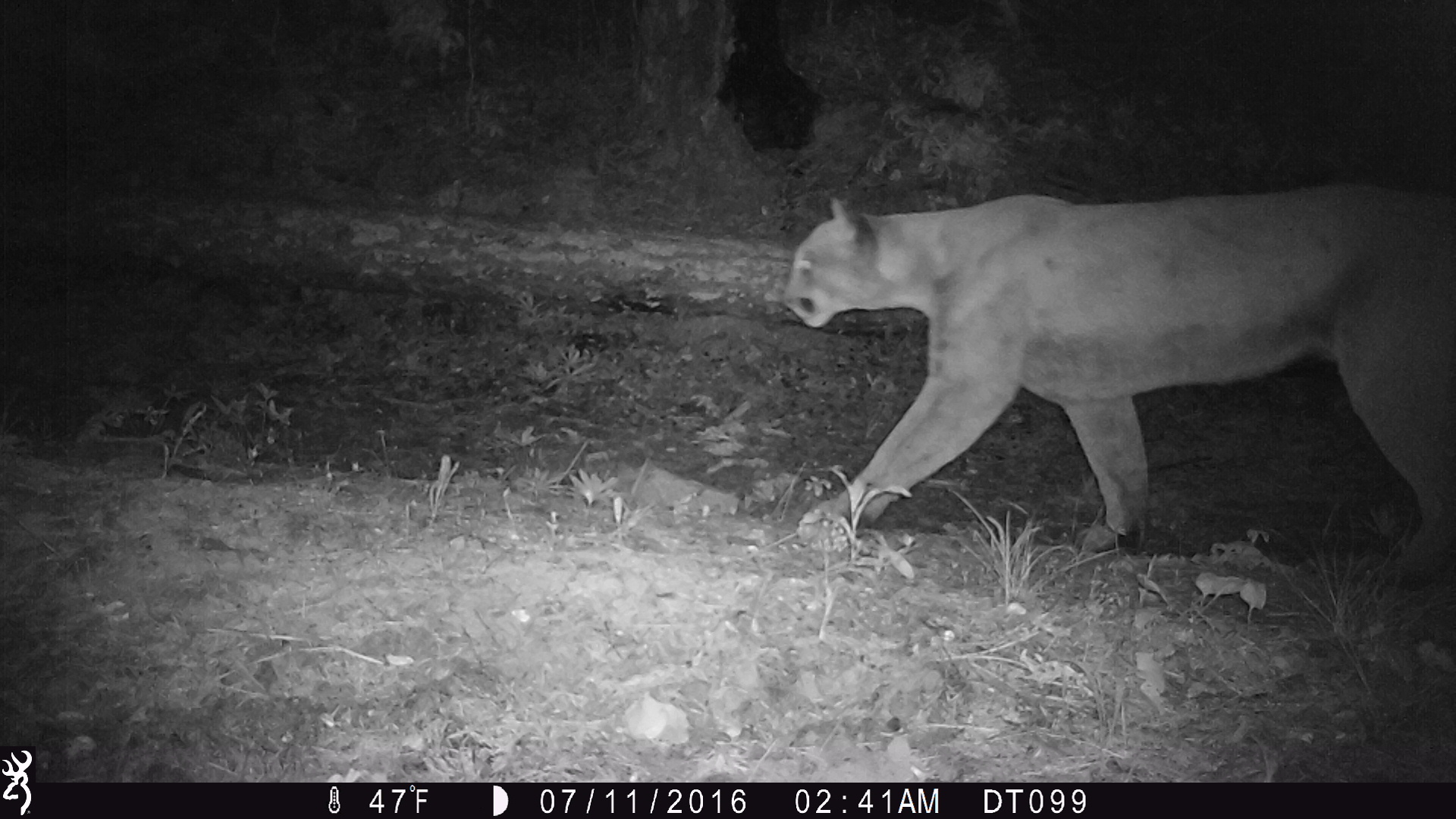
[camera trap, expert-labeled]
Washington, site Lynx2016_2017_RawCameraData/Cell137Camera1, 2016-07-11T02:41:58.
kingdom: Animalia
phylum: Chordata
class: Mammalia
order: Carnivora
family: Felidae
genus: Puma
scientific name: Puma concolor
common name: mountain lion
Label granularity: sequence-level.